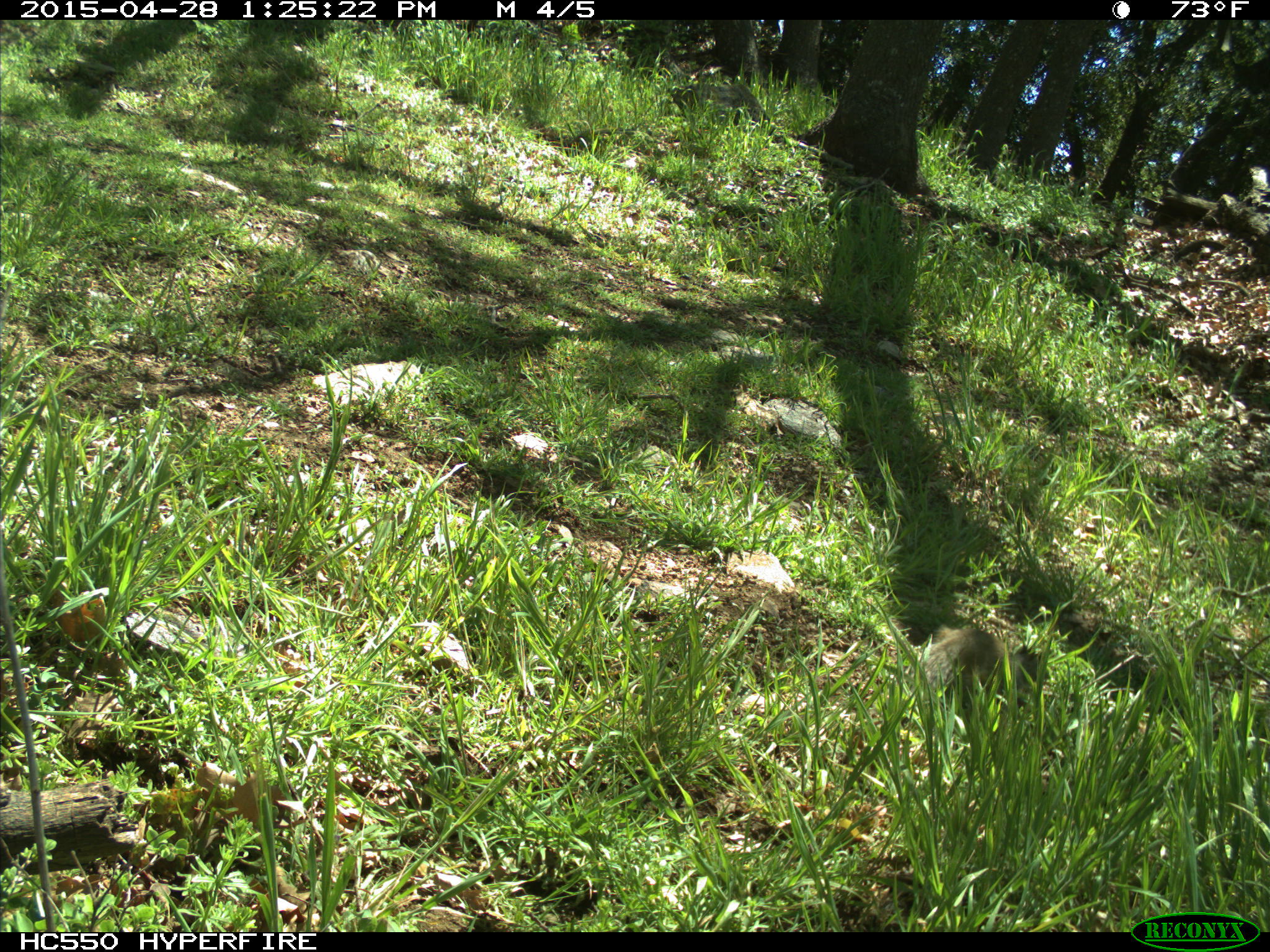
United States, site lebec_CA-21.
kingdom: Animalia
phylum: Chordata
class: Mammalia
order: Rodentia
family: Sciuridae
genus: Otospermophilus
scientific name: Otospermophilus beecheyi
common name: california ground squirrel